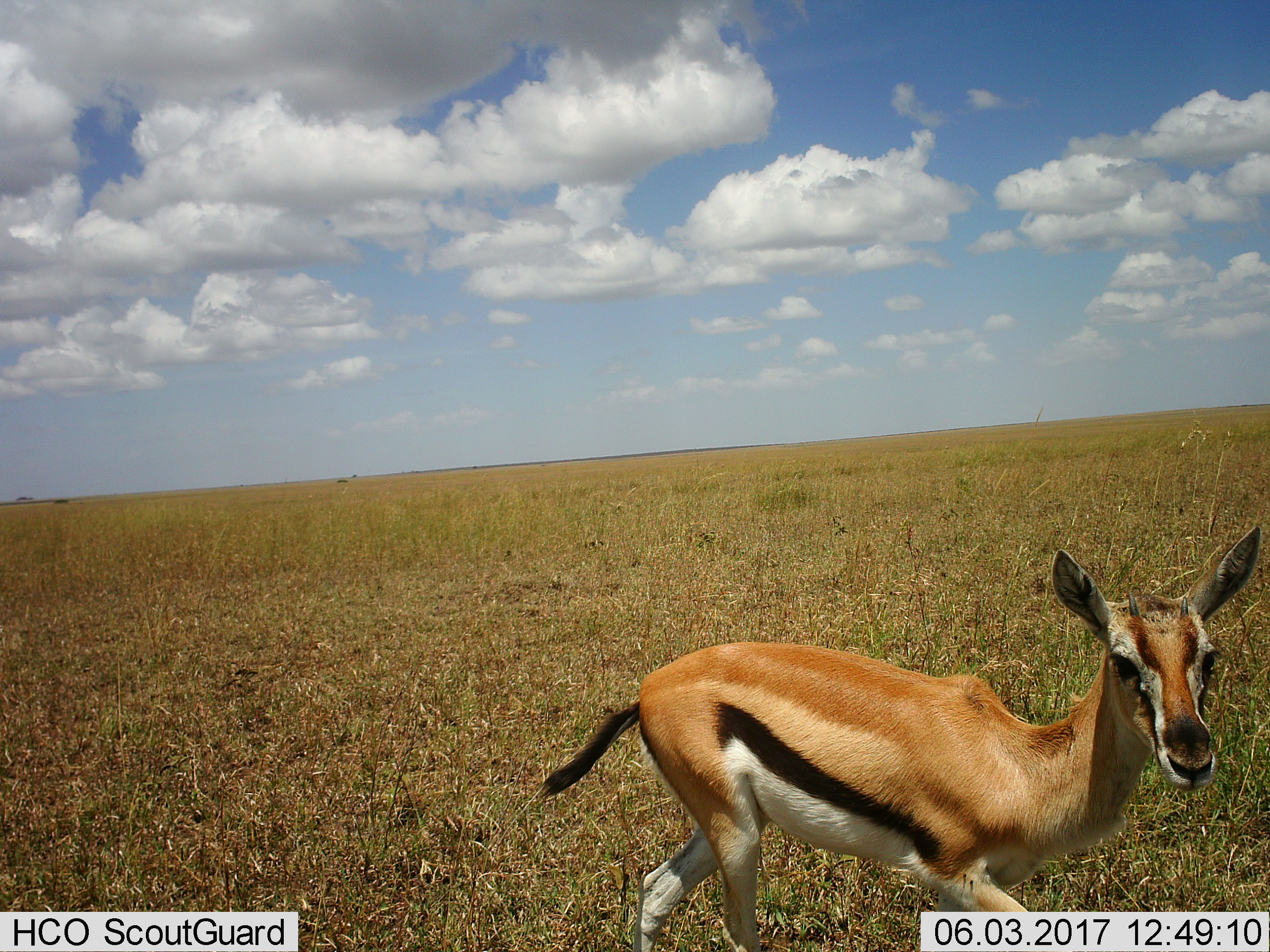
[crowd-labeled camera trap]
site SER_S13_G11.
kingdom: Animalia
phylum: Chordata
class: Mammalia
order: Artiodactyla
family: Bovidae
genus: Eudorcas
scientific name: Eudorcas thomsonii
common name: thomson's gazelle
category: gazellethomsons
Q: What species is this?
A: Gazellethomsons (thomson's gazelle) (Eudorcas thomsonii).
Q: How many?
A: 1.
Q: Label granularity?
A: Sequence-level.